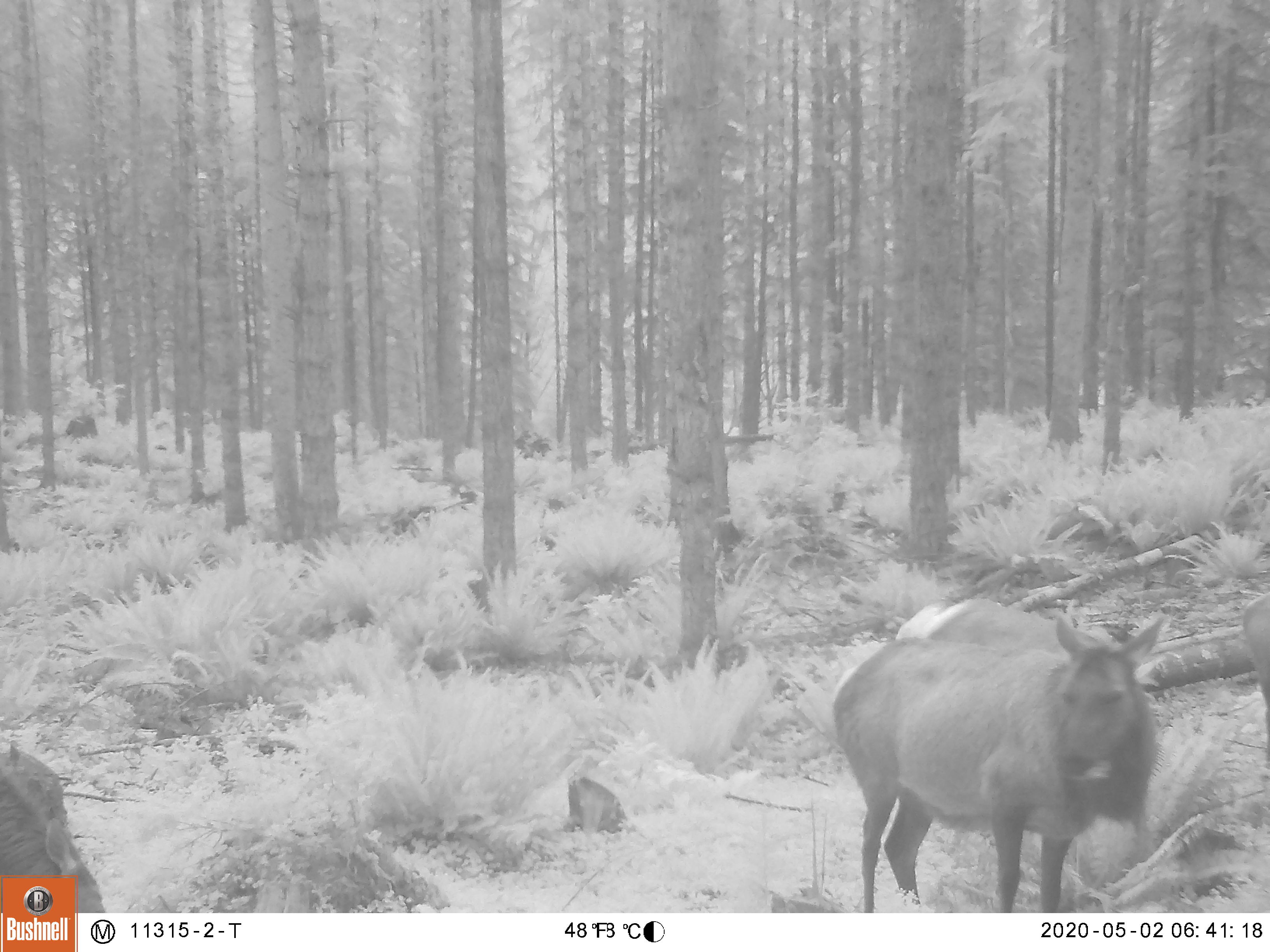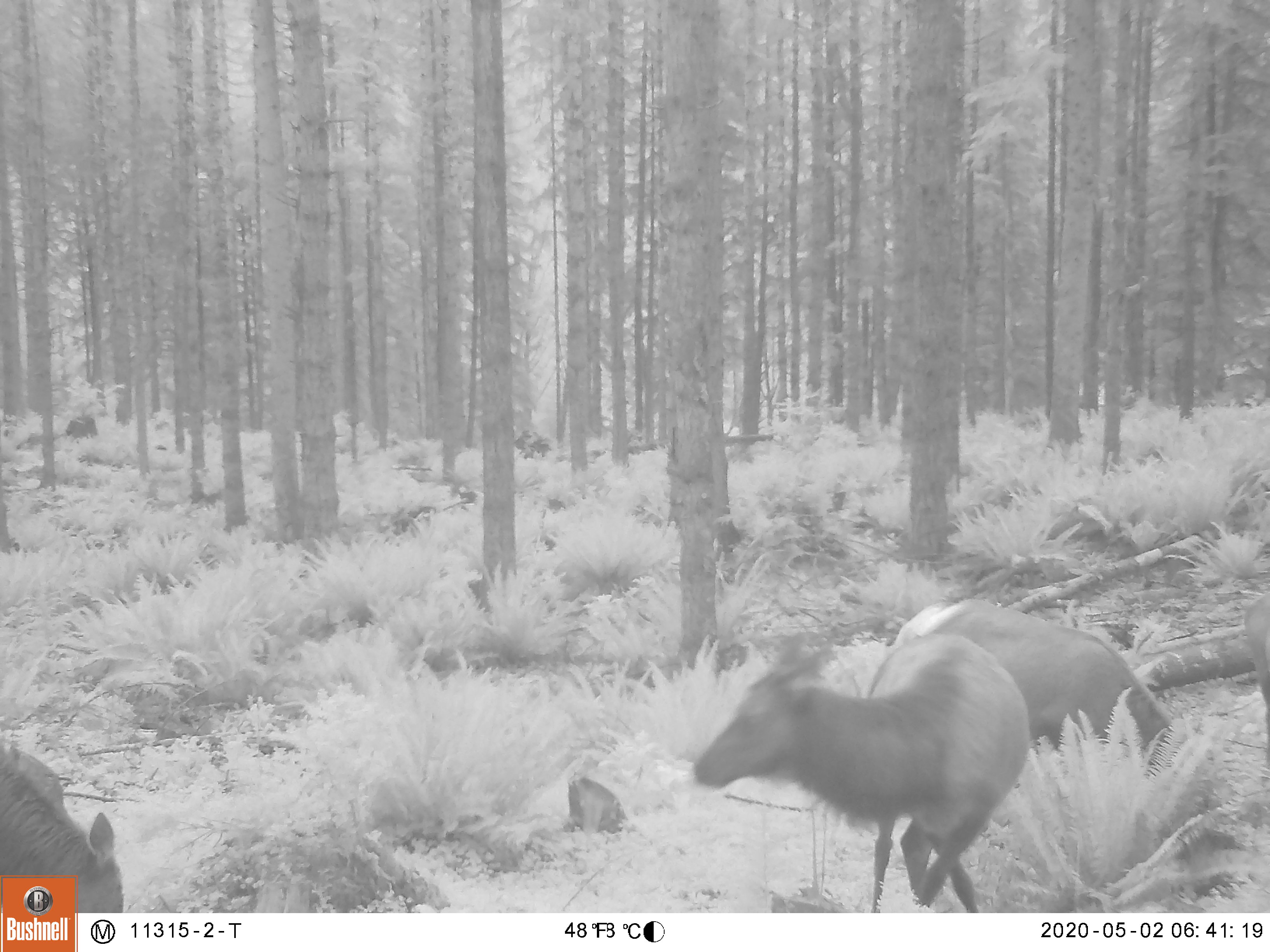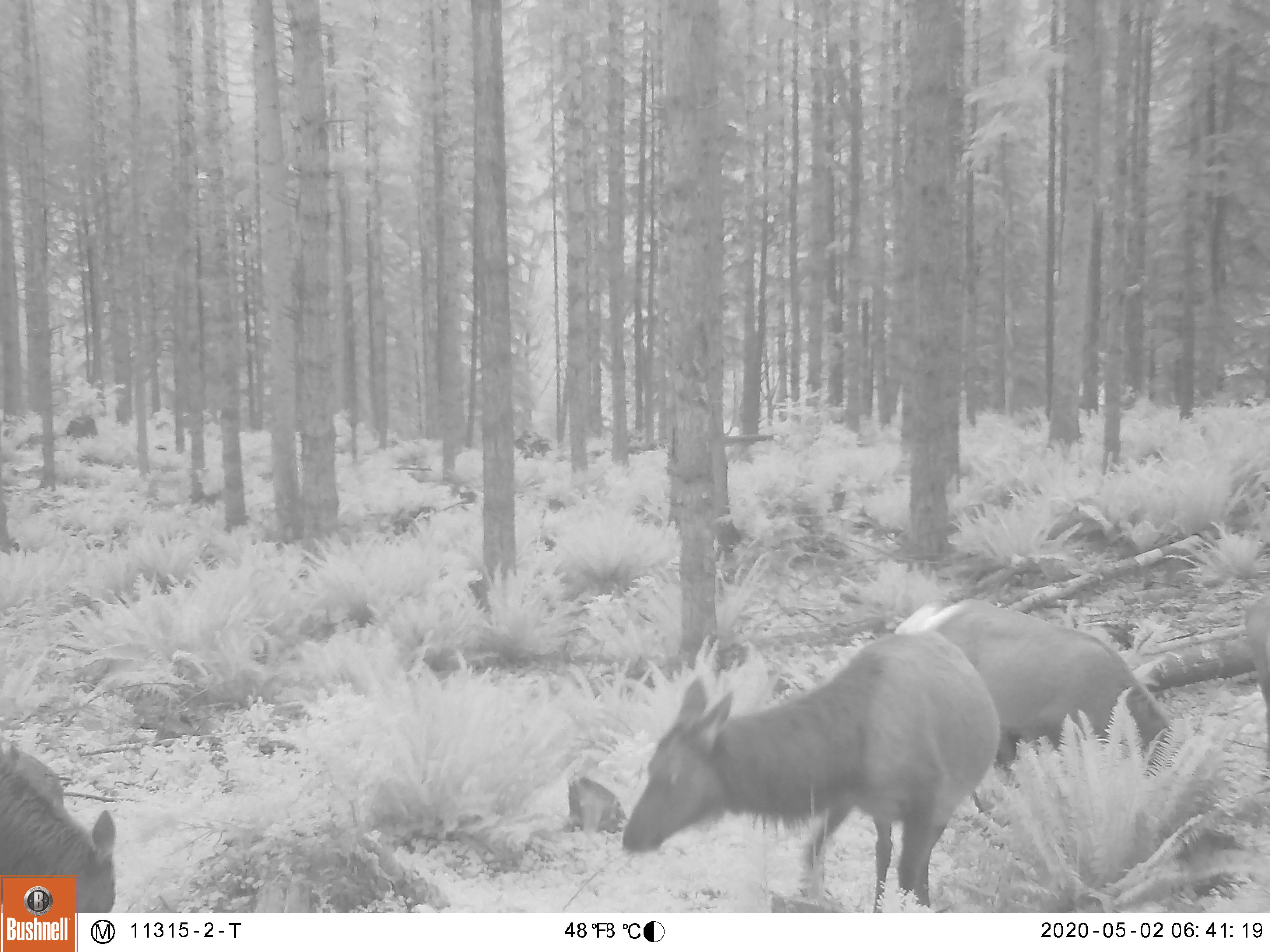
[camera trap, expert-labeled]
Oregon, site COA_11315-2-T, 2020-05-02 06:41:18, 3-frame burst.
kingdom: Animalia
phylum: Chordata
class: Mammalia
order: Artiodactyla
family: Cervidae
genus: Cervus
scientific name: Cervus canadensis roosevelti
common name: roosevelt elk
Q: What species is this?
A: Roosevelt elk (Cervus canadensis roosevelti).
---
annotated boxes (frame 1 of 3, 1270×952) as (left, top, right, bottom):
roosevelt elk: (827, 585, 1180, 906)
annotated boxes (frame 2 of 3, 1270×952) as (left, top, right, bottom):
roosevelt elk: (682, 613, 1041, 904); (898, 593, 1178, 770)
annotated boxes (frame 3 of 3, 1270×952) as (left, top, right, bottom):
roosevelt elk: (611, 618, 1010, 904); (893, 582, 1182, 770)